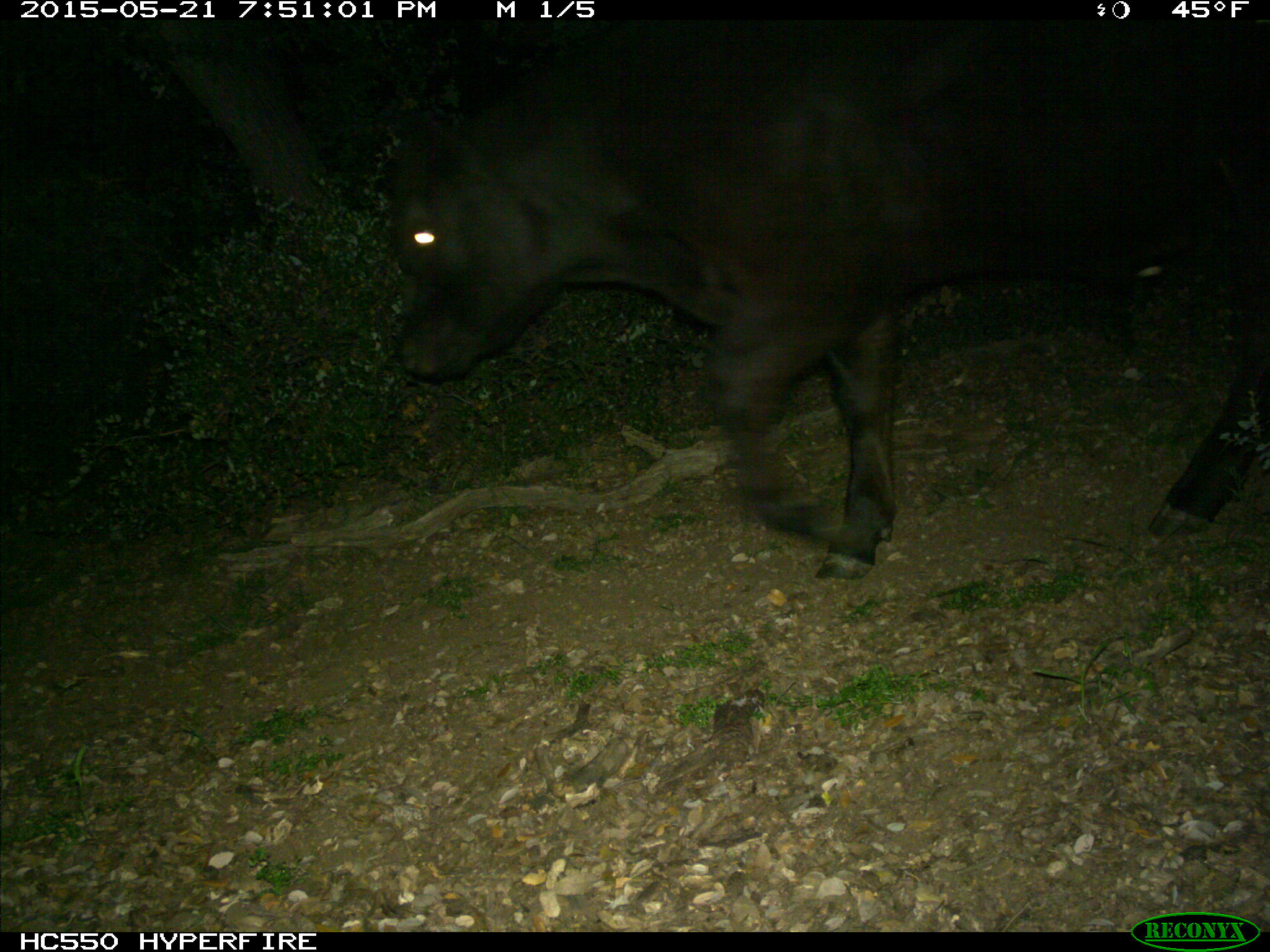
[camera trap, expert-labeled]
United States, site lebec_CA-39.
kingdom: Animalia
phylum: Chordata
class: Mammalia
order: Artiodactyla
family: Bovidae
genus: Bos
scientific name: Bos taurus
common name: domestic cow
Bos taurus (domestic cow).